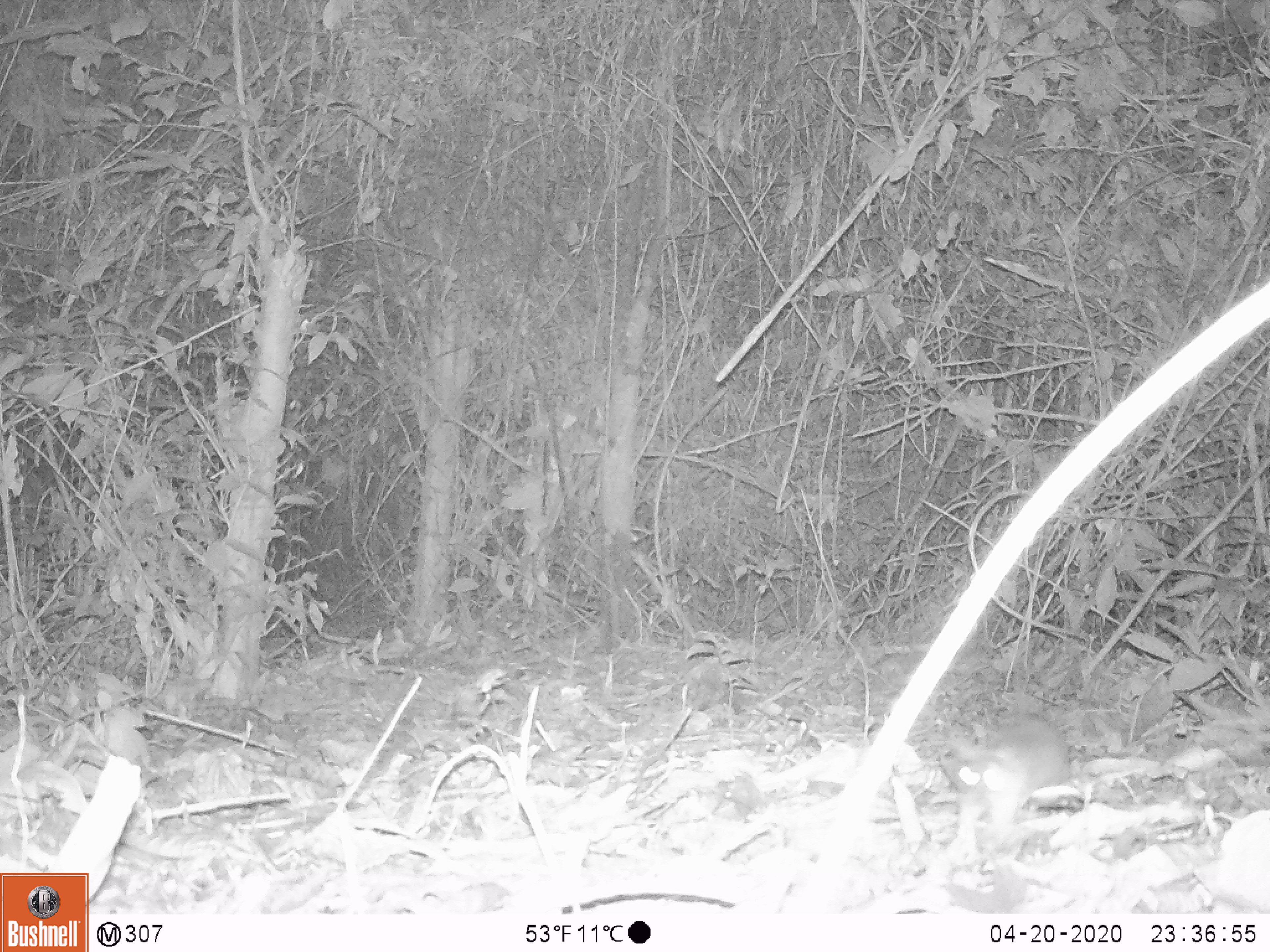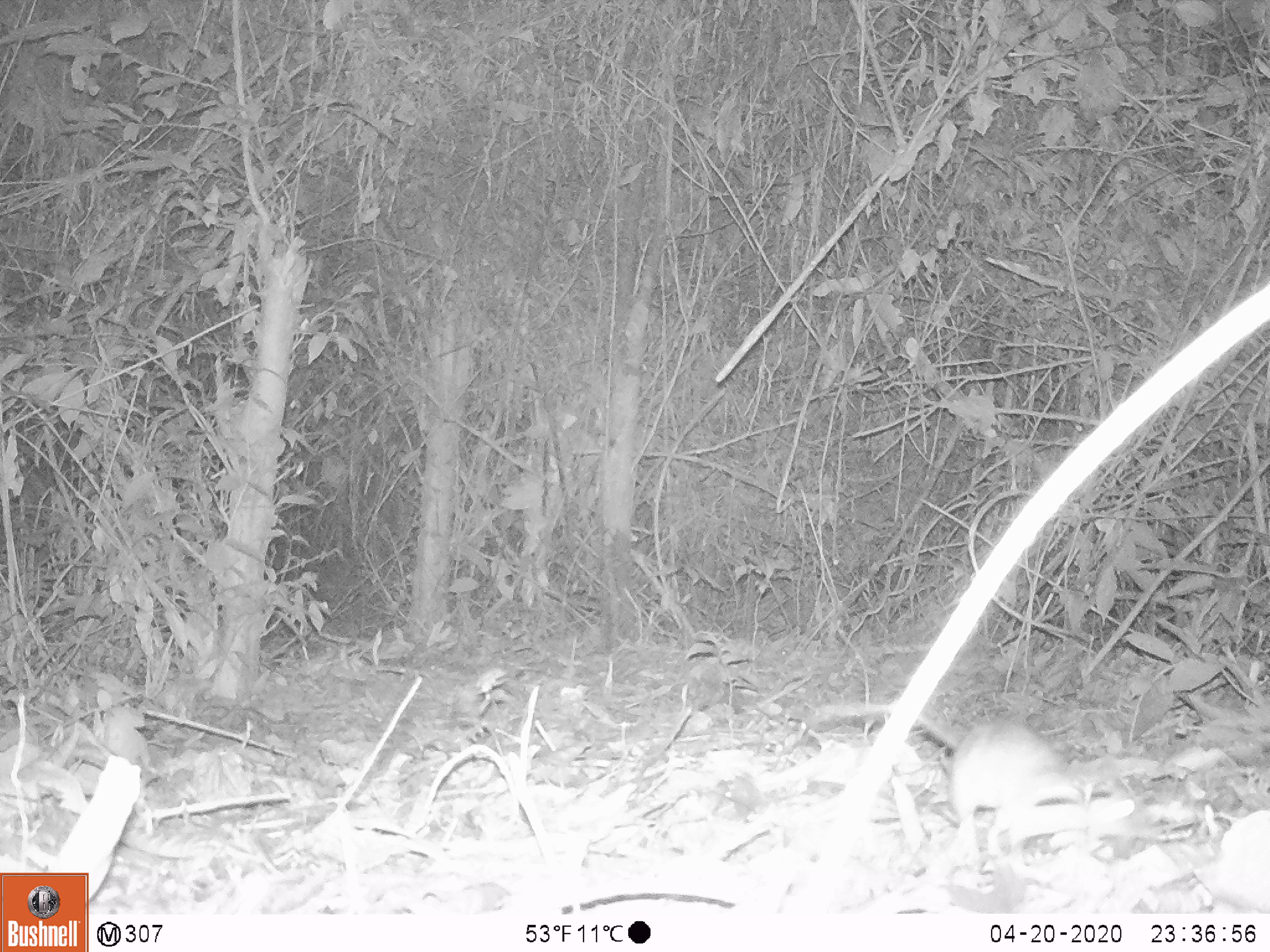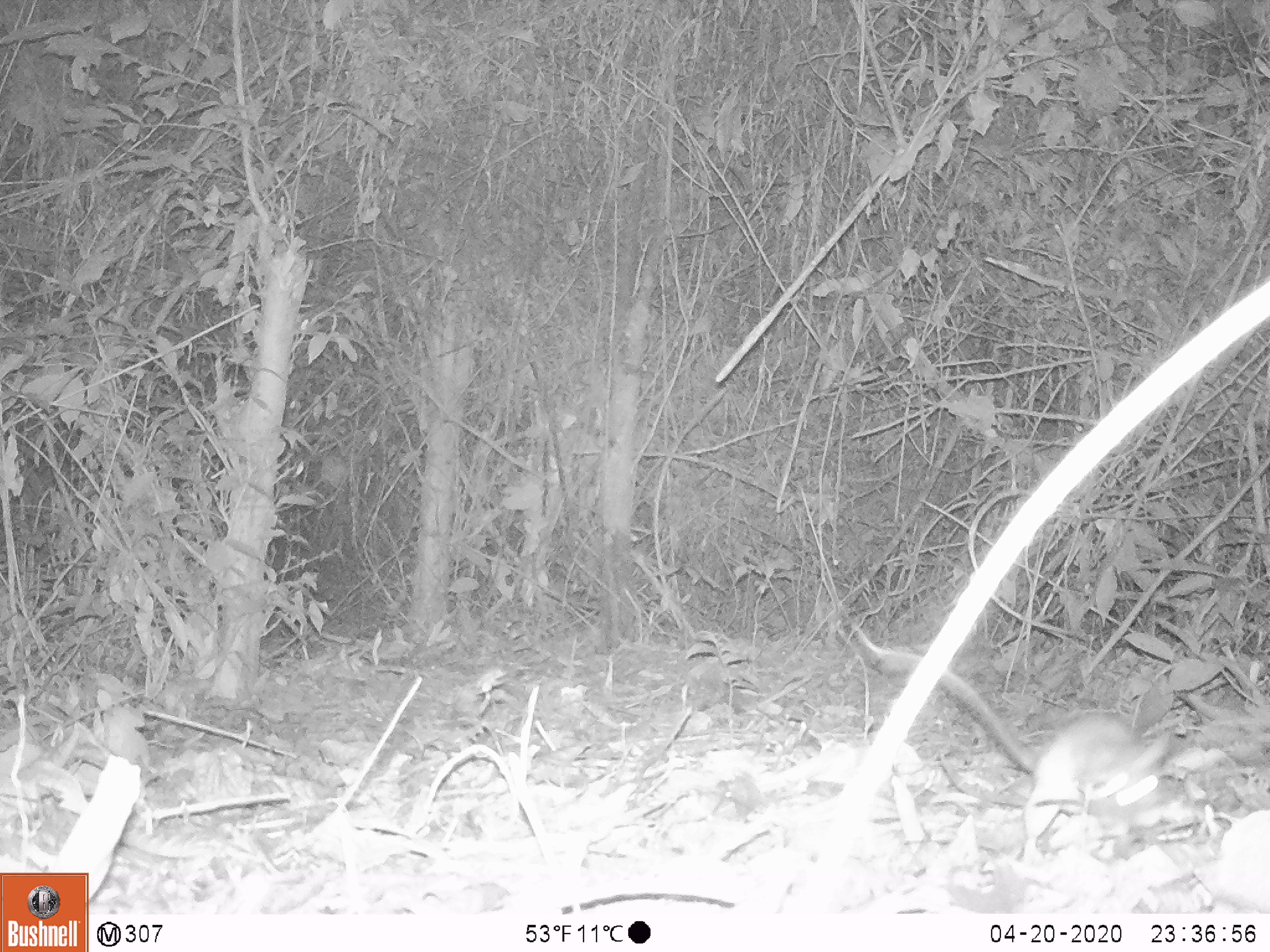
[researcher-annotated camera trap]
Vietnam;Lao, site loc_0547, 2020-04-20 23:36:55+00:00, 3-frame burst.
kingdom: Animalia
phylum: Chordata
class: Mammalia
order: Rodentia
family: Muridae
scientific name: Muridae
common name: old-world mice and rats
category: unidentified murid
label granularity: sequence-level